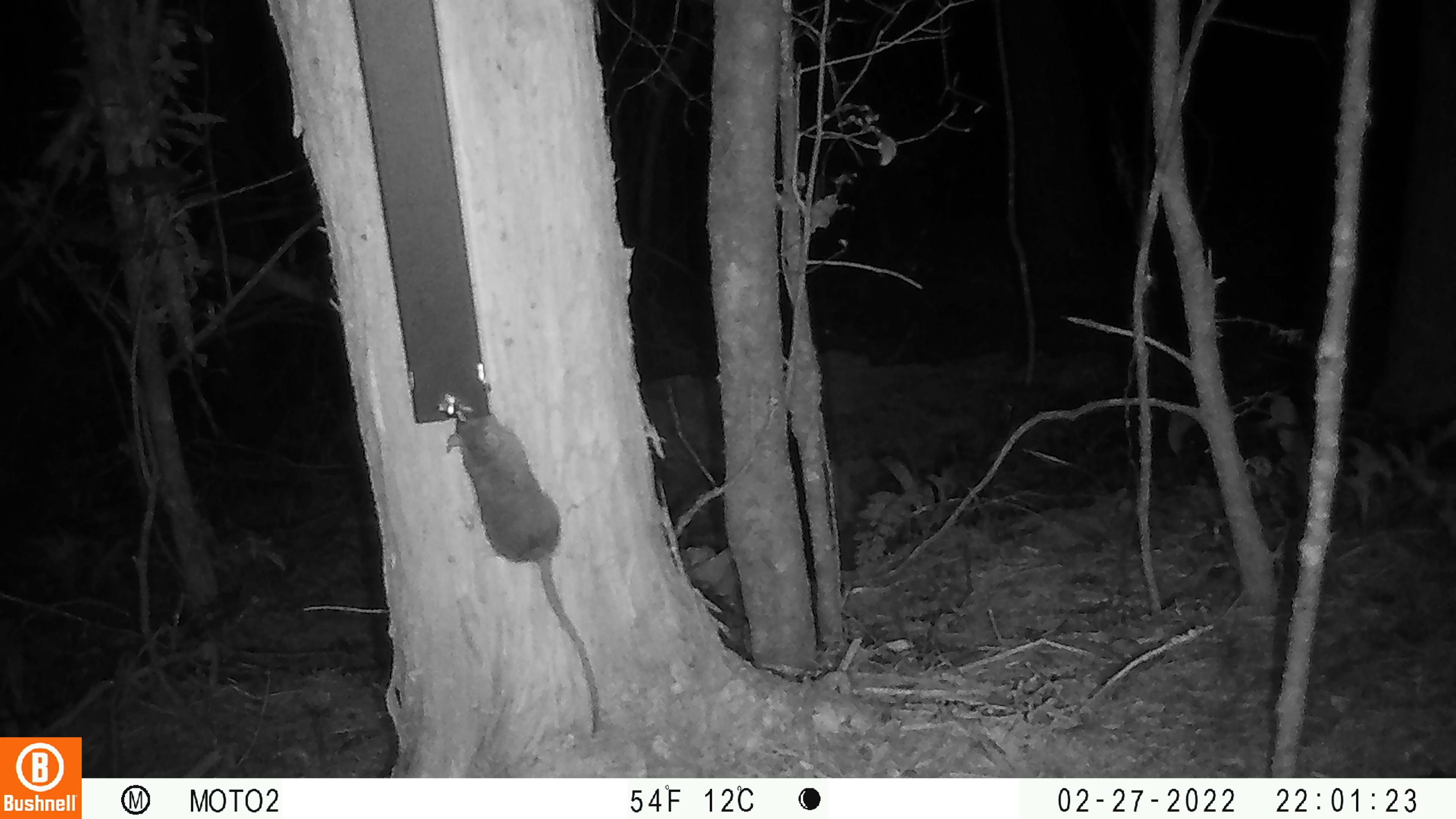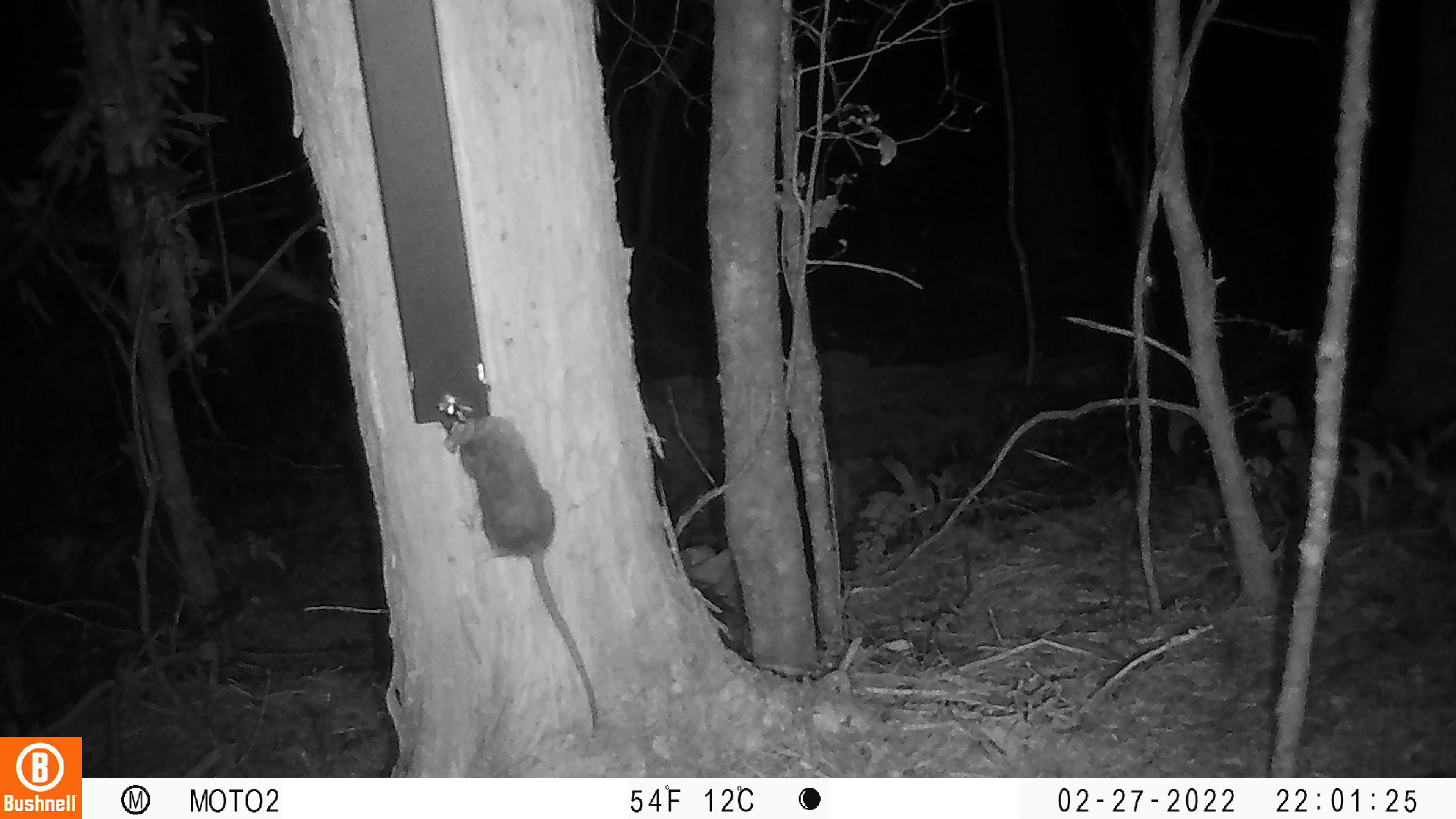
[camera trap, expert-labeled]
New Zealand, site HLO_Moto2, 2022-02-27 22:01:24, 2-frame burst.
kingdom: Animalia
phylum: Chordata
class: Mammalia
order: Rodentia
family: Muridae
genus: Rattus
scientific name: Rattus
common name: rat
Rat (Rattus).